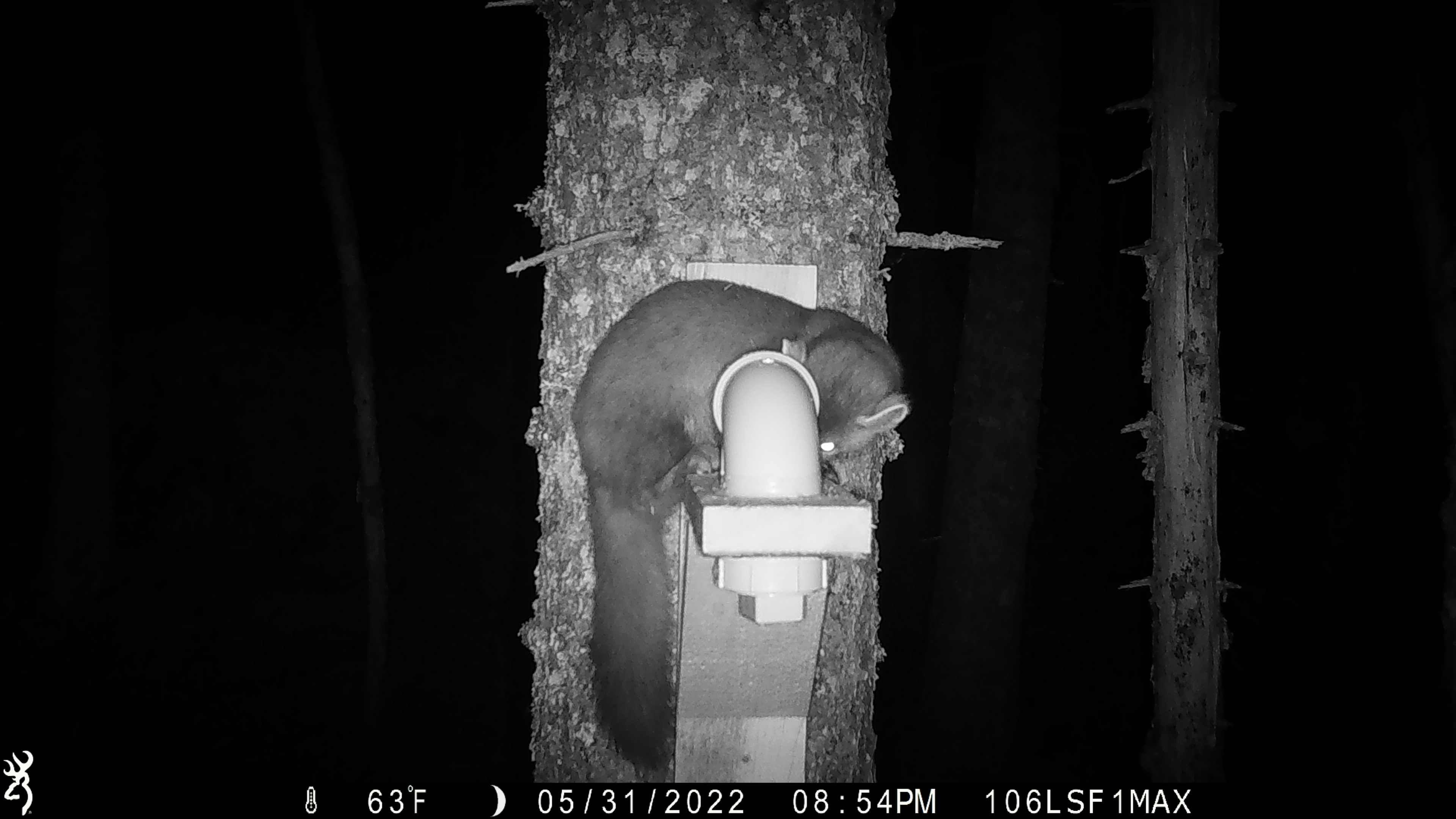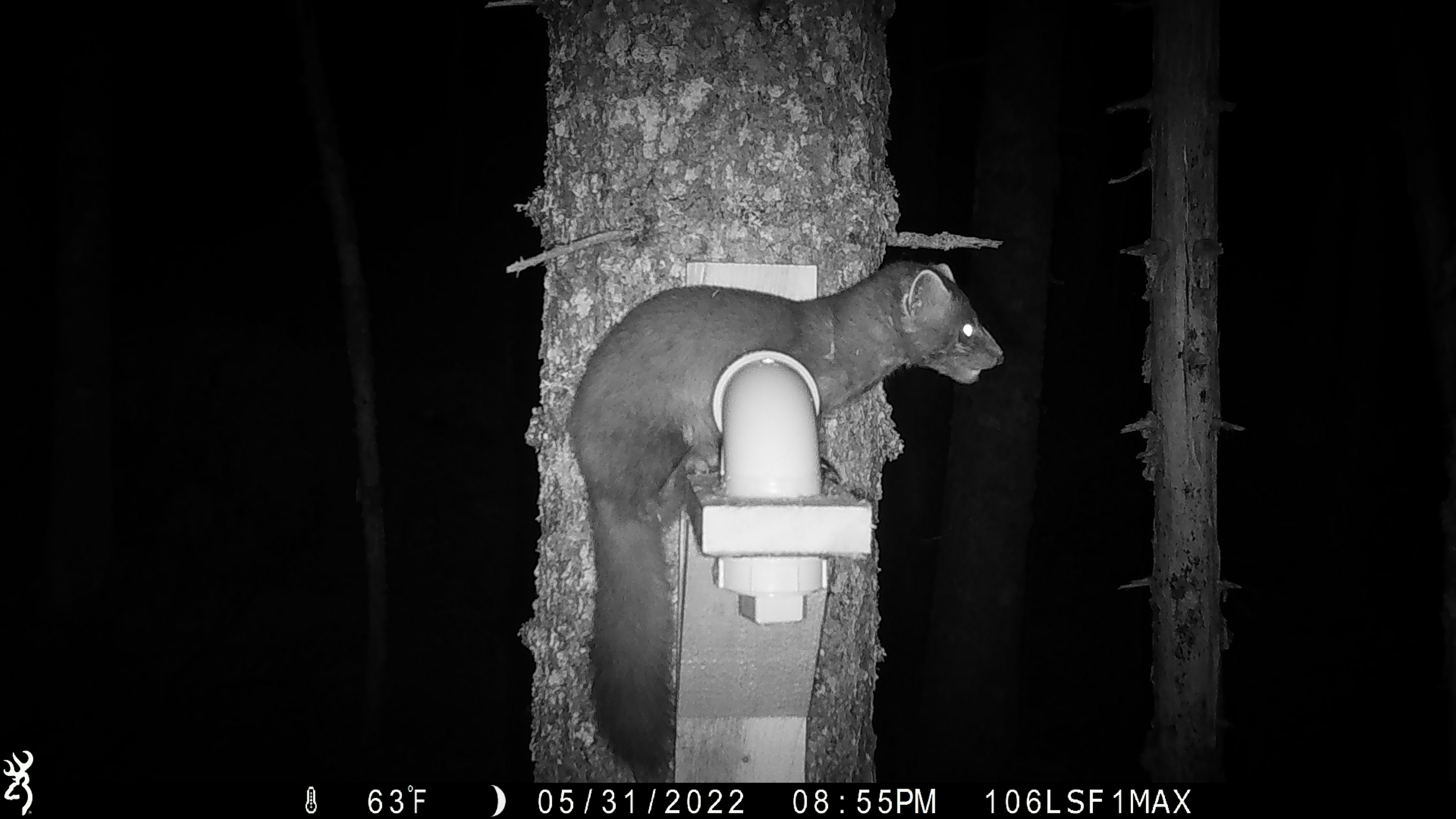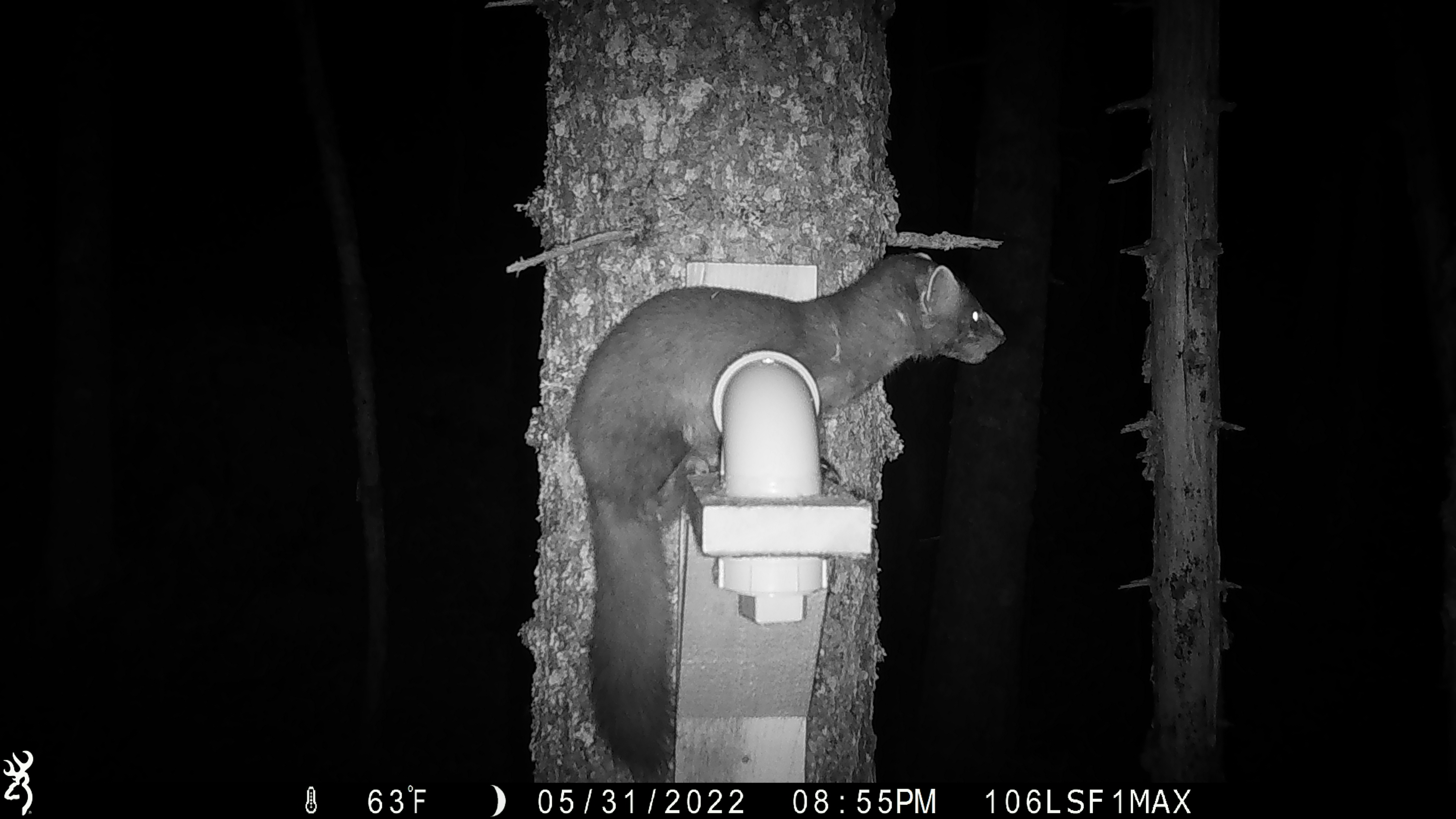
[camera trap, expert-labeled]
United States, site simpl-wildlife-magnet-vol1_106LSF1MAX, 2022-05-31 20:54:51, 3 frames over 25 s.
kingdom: Animalia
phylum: Chordata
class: Mammalia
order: Carnivora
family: Mustelidae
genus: Martes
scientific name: Martes americana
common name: american marten